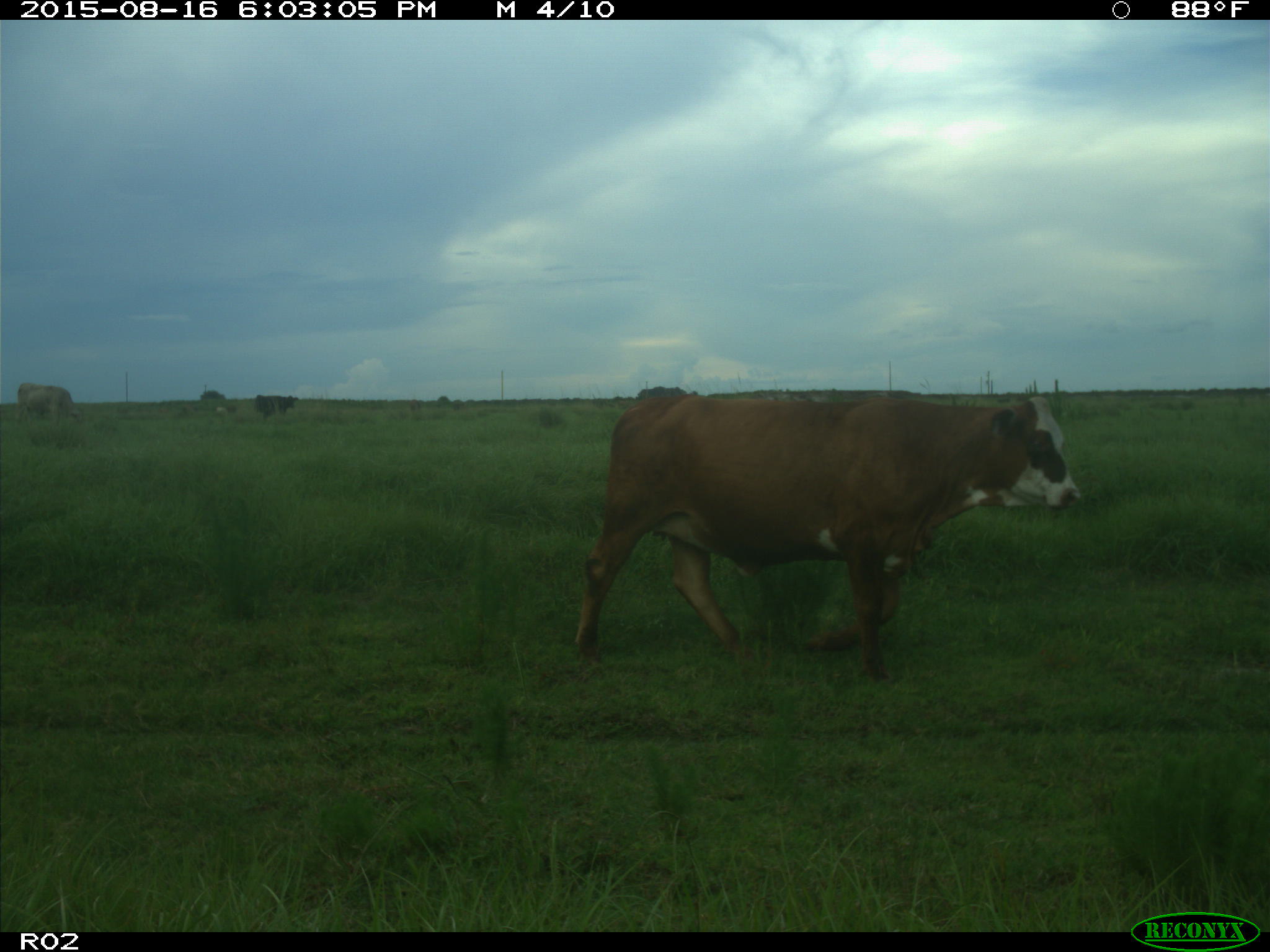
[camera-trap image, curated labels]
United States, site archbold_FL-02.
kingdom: Animalia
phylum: Chordata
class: Mammalia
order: Artiodactyla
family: Bovidae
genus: Bos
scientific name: Bos taurus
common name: domestic cow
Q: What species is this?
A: Bos taurus (domestic cow).